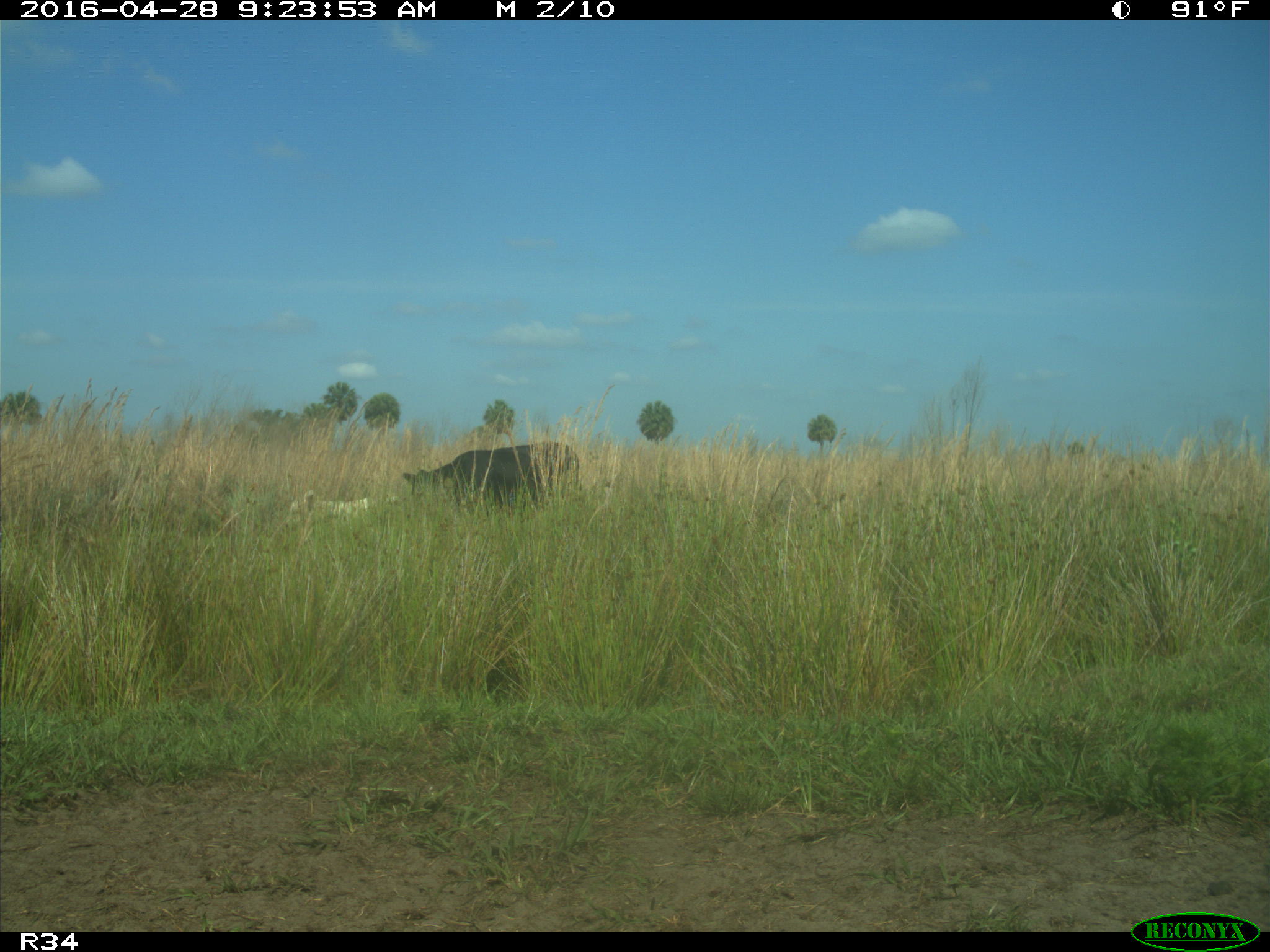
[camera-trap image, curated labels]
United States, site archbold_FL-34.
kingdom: Animalia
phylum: Chordata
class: Mammalia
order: Artiodactyla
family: Bovidae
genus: Bos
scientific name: Bos taurus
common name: domestic cow